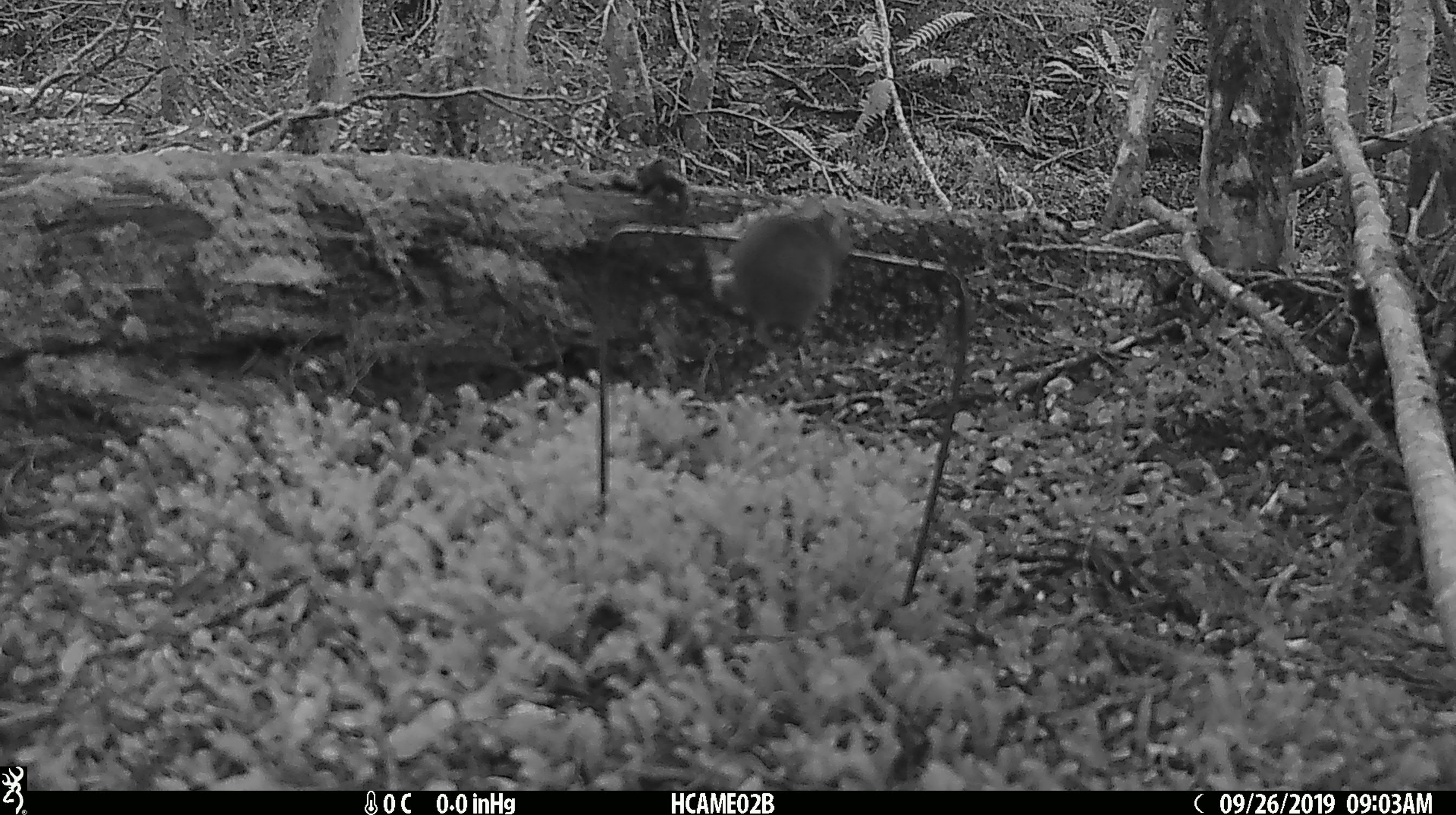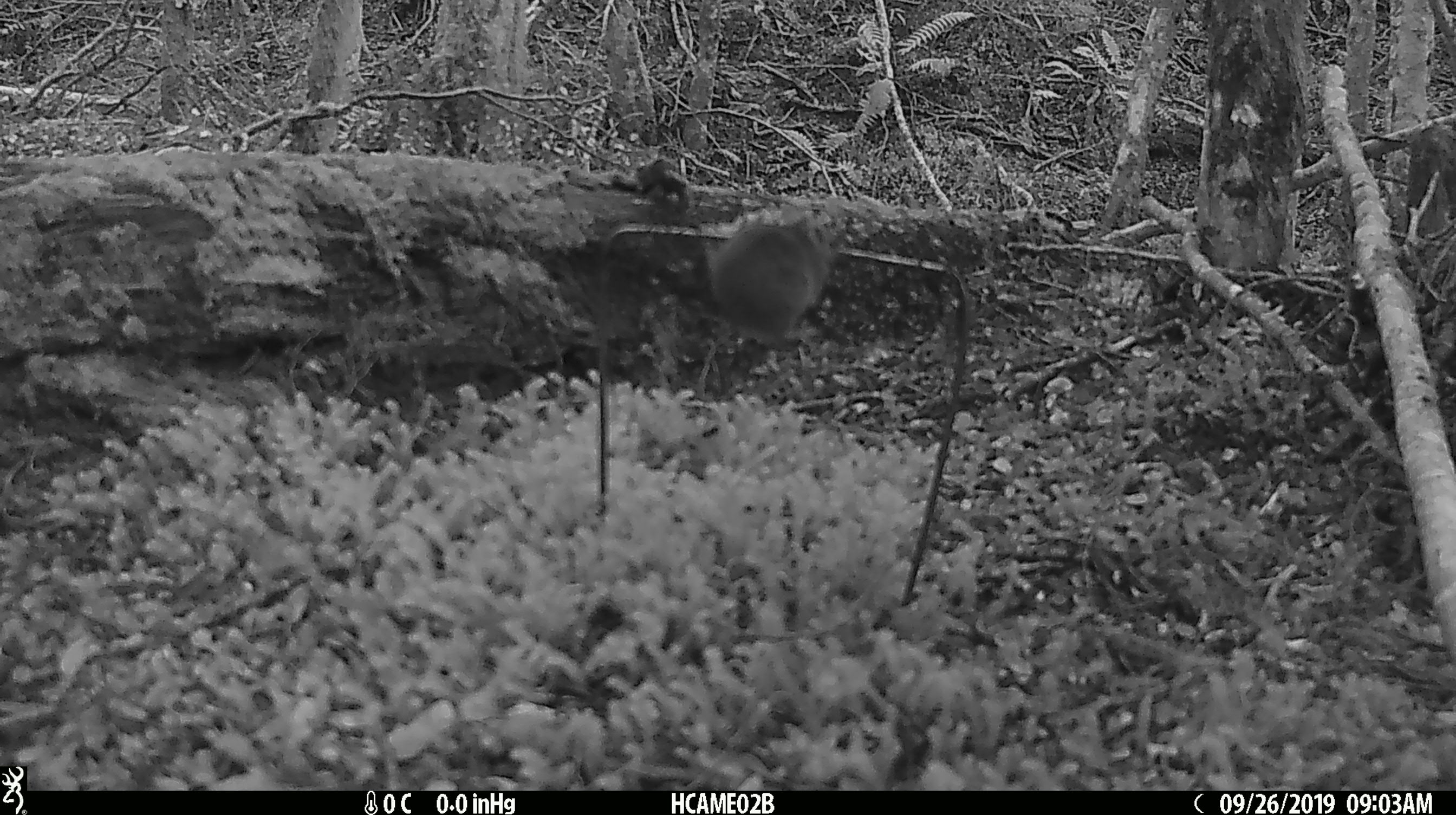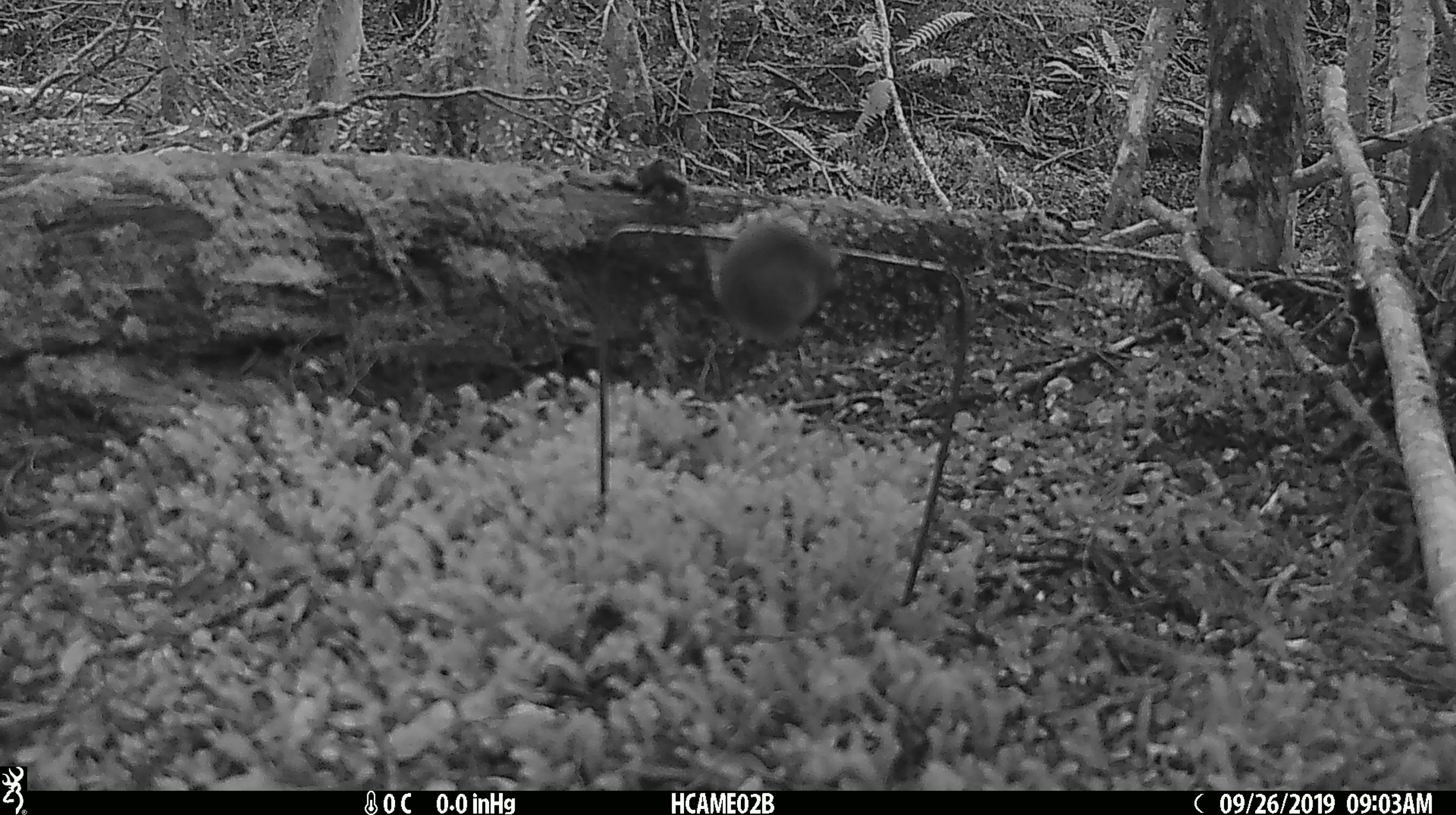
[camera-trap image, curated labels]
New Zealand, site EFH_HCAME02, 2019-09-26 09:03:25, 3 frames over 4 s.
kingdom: Animalia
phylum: Chordata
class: Mammalia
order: Rodentia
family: Muridae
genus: Mus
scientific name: Mus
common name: mouse